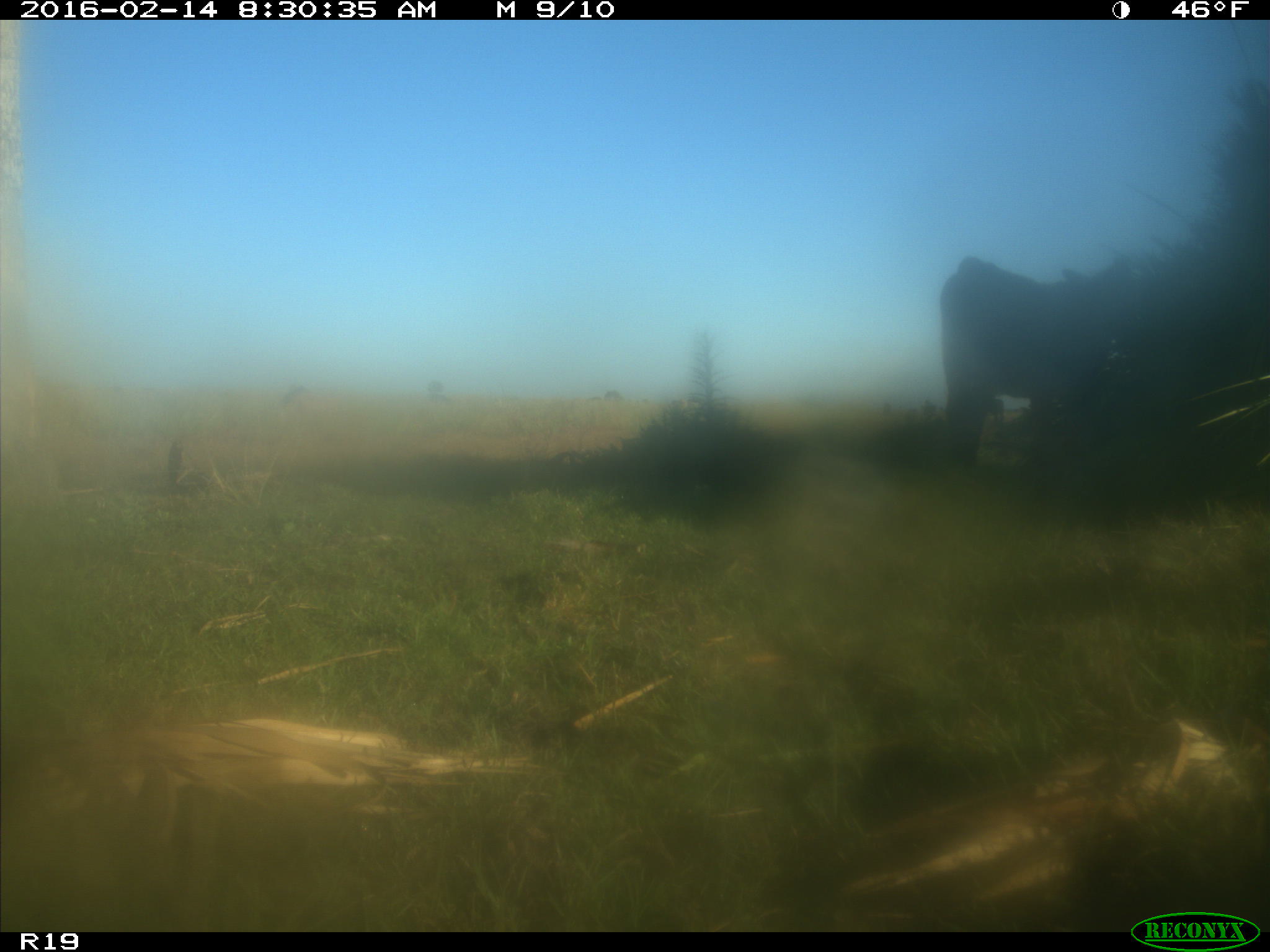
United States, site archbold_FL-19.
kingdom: Animalia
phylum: Chordata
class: Mammalia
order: Artiodactyla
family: Bovidae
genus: Bos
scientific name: Bos taurus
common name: domestic cow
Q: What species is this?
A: Bos taurus (domestic cow).